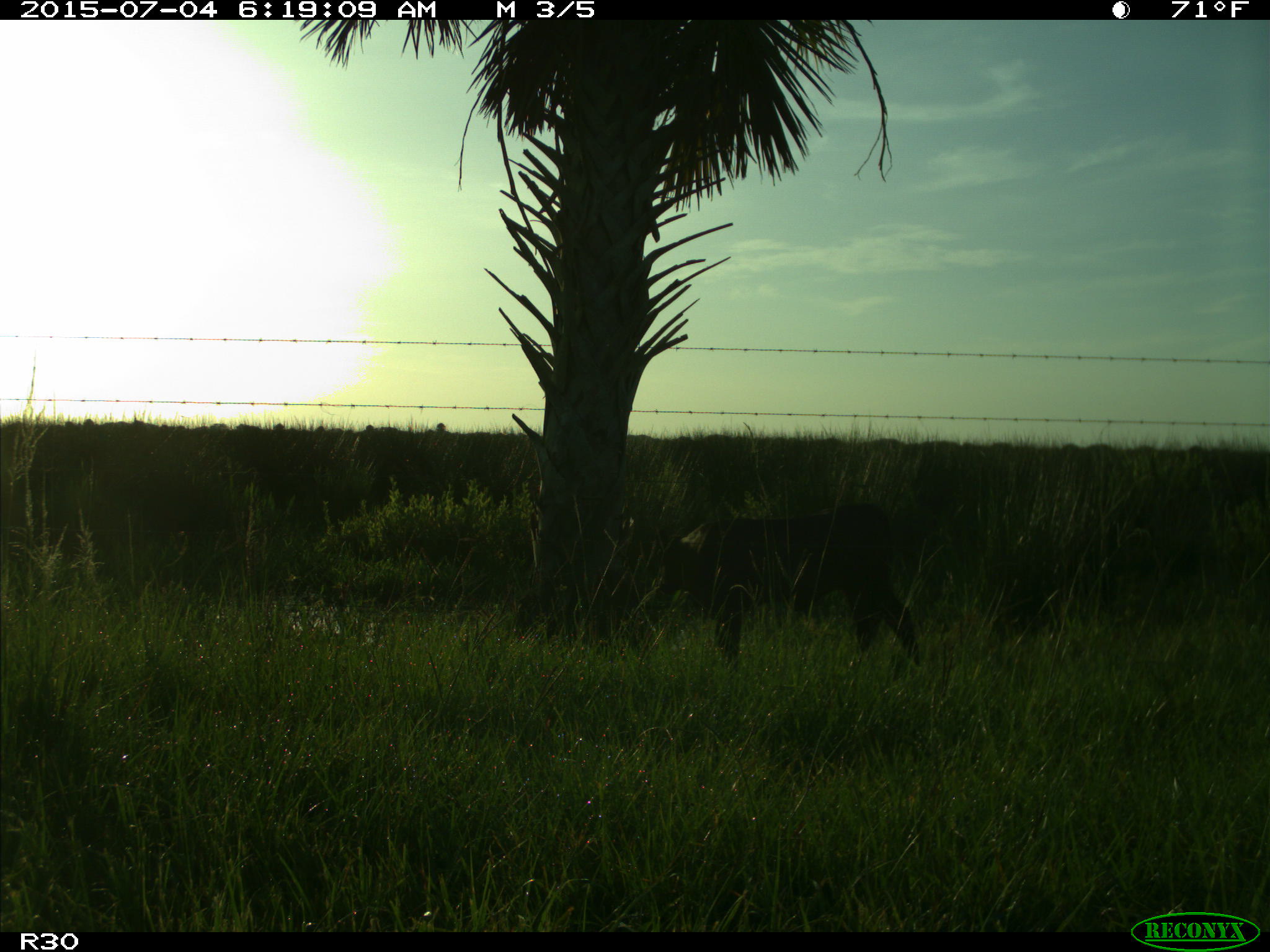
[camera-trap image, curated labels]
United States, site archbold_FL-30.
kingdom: Animalia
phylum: Chordata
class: Mammalia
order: Artiodactyla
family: Bovidae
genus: Bos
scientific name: Bos taurus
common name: domestic cow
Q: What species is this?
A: Bos taurus (domestic cow).